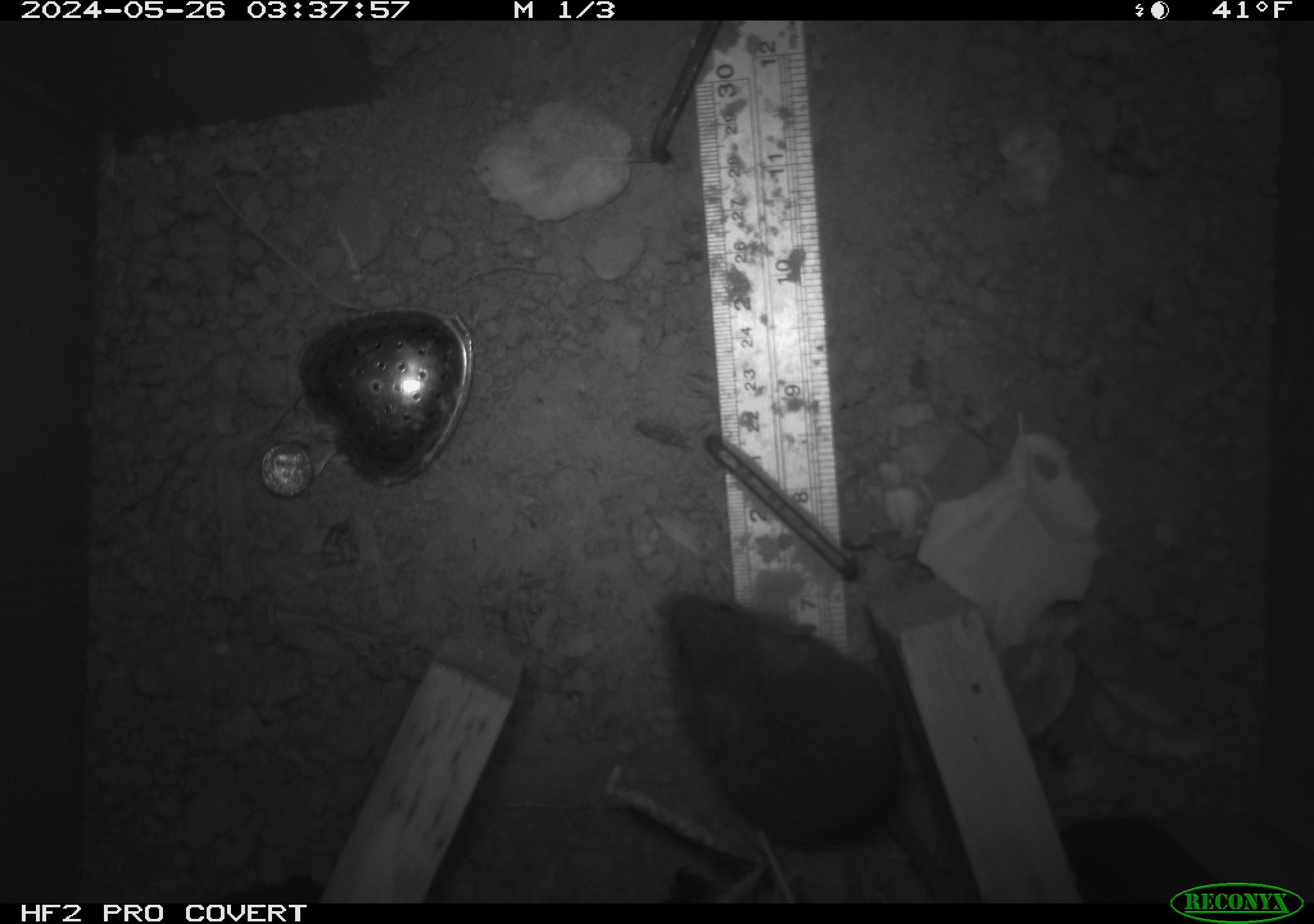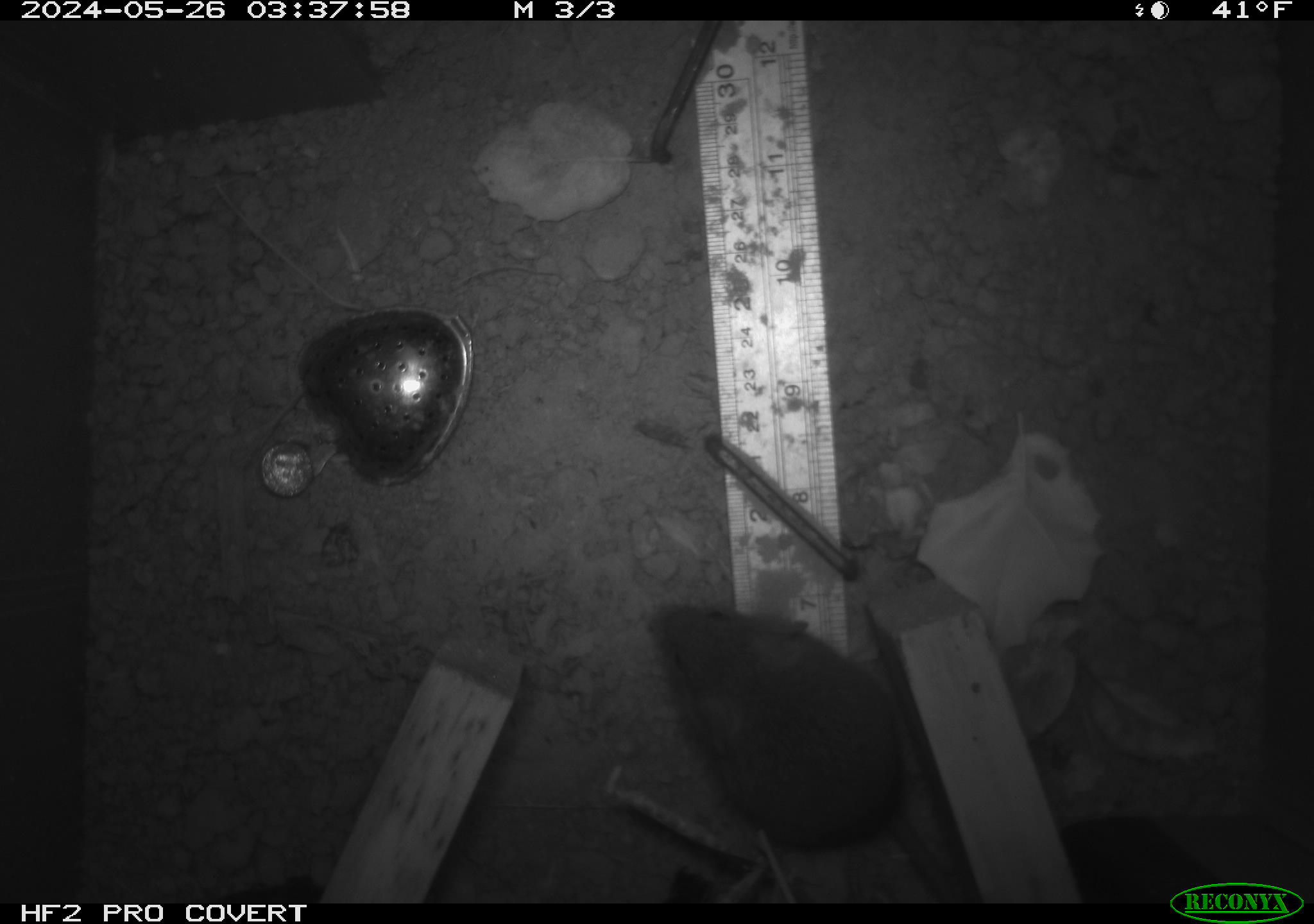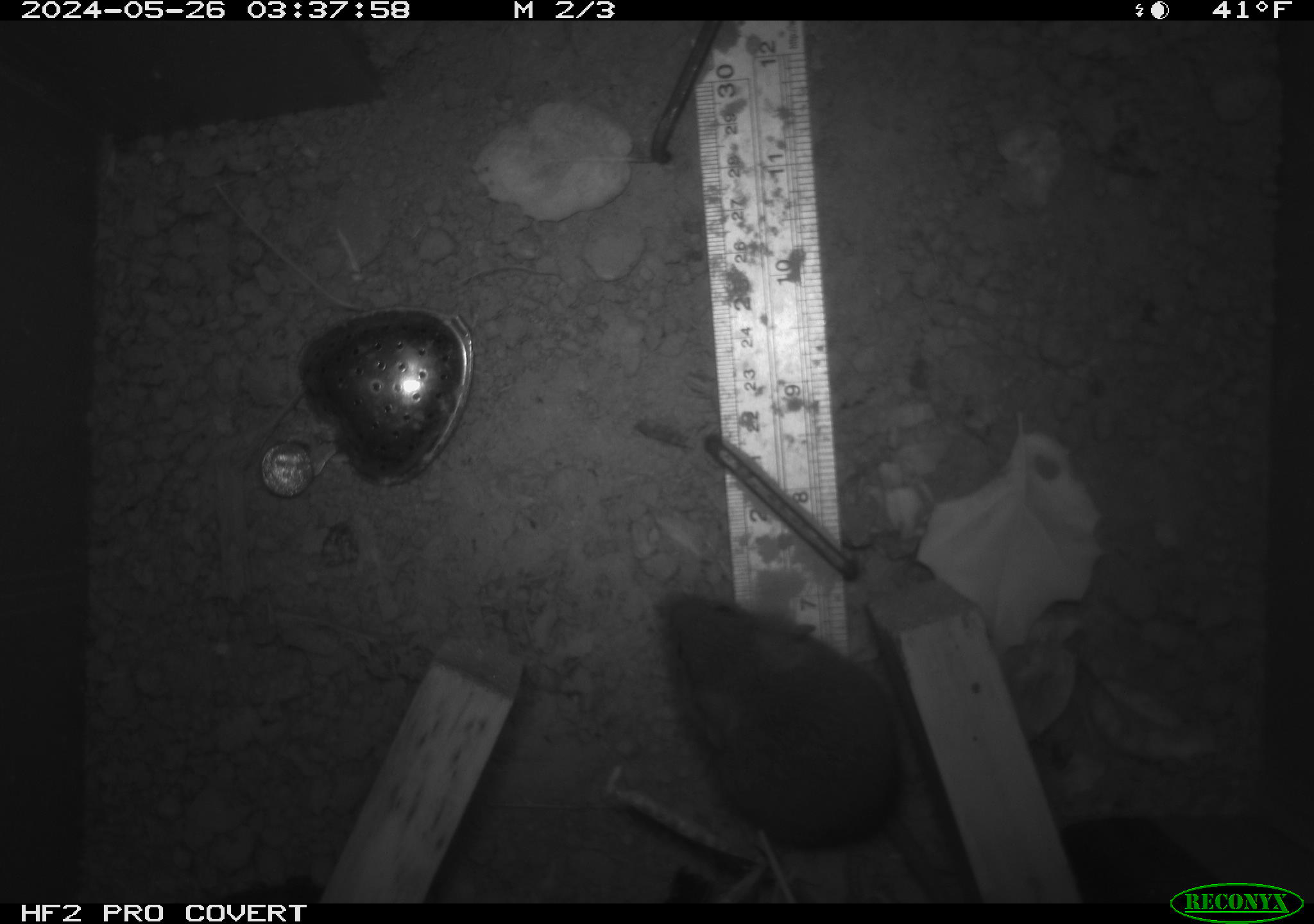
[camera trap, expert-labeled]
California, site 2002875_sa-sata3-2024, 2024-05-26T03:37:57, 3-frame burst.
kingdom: Animalia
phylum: Chordata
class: Mammalia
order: Rodentia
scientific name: Rodentia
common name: rodent